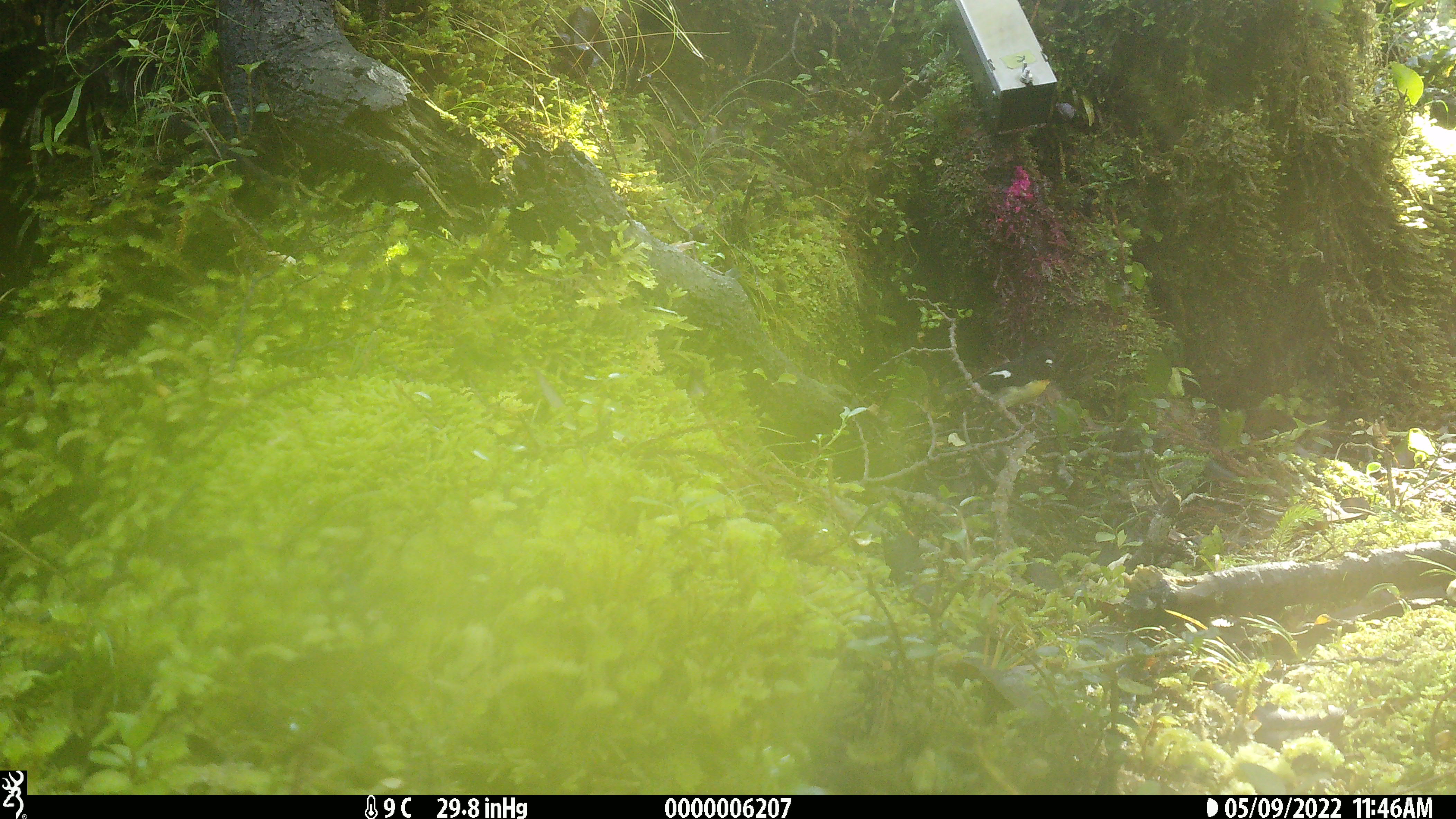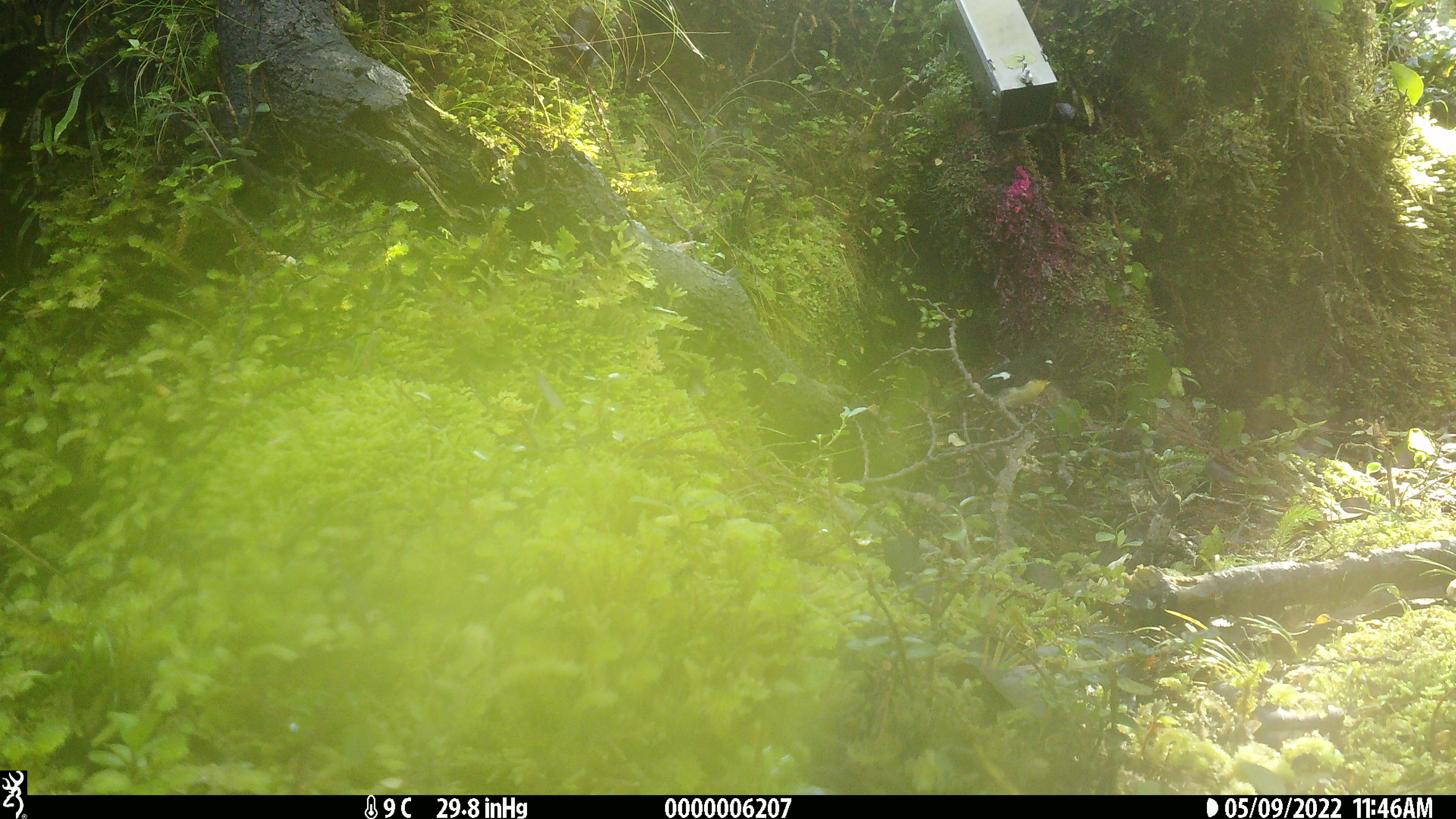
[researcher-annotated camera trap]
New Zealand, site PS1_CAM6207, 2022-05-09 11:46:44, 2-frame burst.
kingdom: Animalia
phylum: Chordata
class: Aves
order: Passeriformes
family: Petroicidae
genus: Petroica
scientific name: Petroica macrocephala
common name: tomtit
Tomtit (Petroica macrocephala).